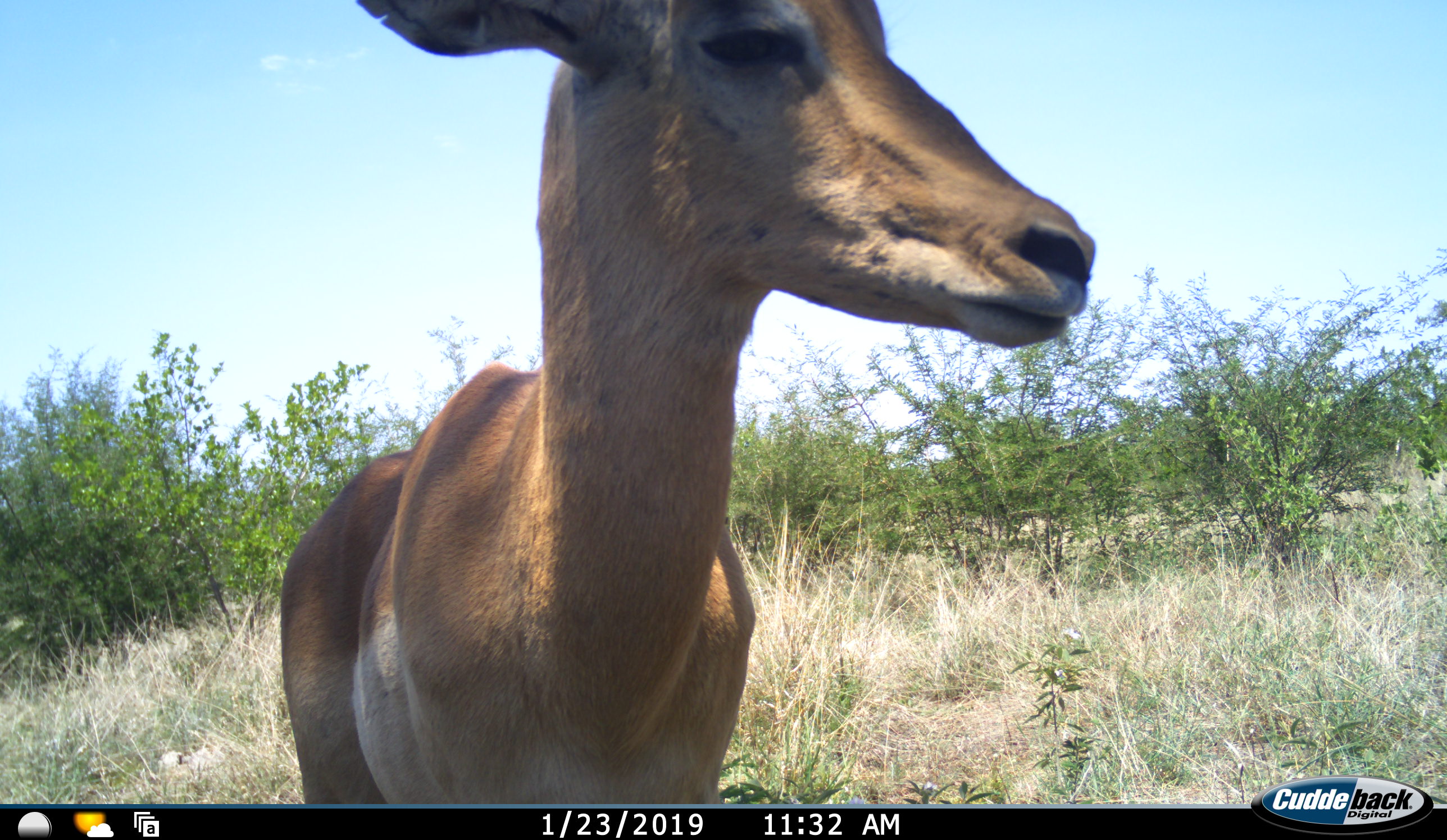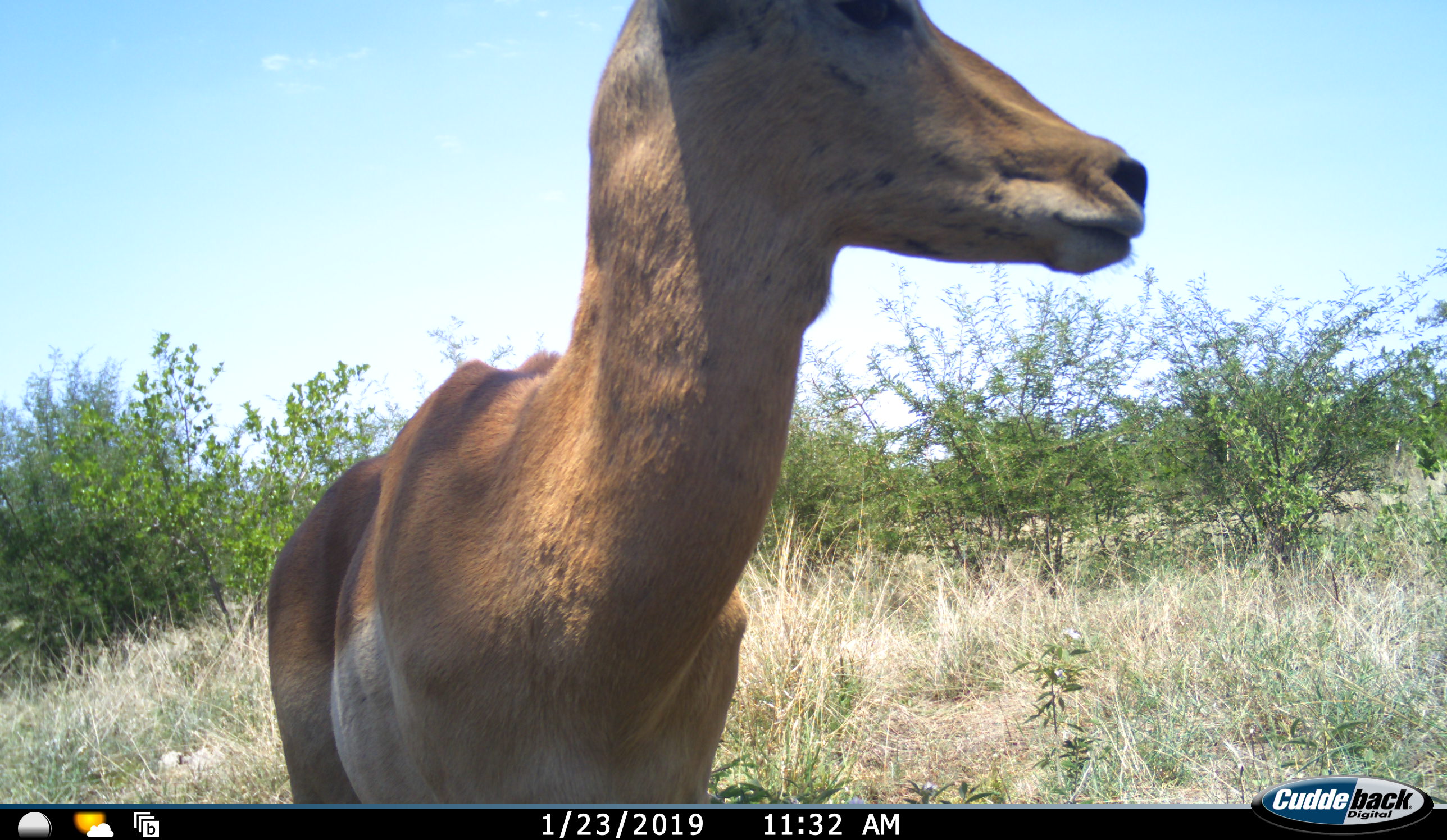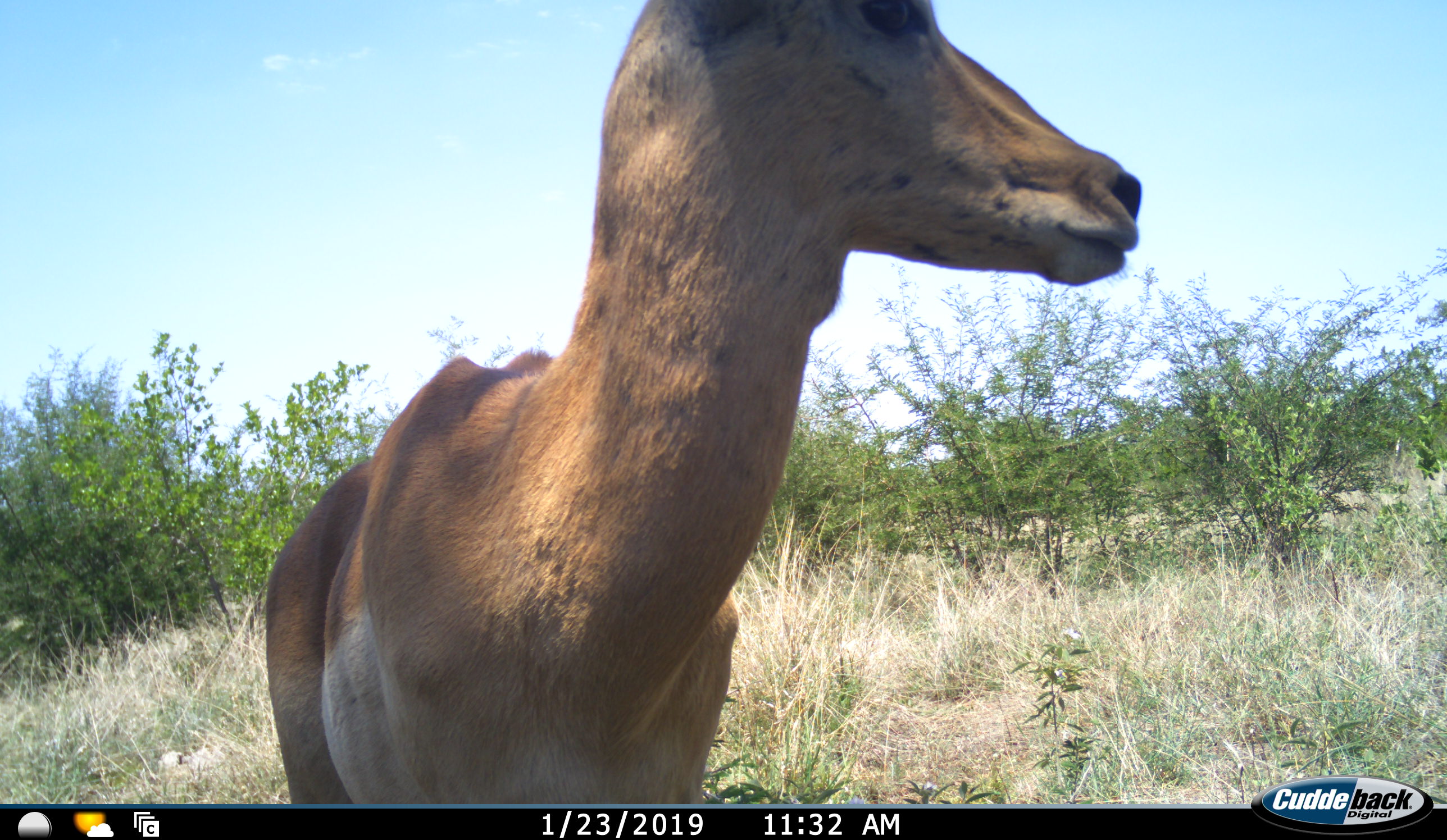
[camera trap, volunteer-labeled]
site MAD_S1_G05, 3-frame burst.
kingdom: Animalia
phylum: Chordata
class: Mammalia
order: Artiodactyla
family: Bovidae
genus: Aepyceros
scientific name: Aepyceros melampus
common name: impala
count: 1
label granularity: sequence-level